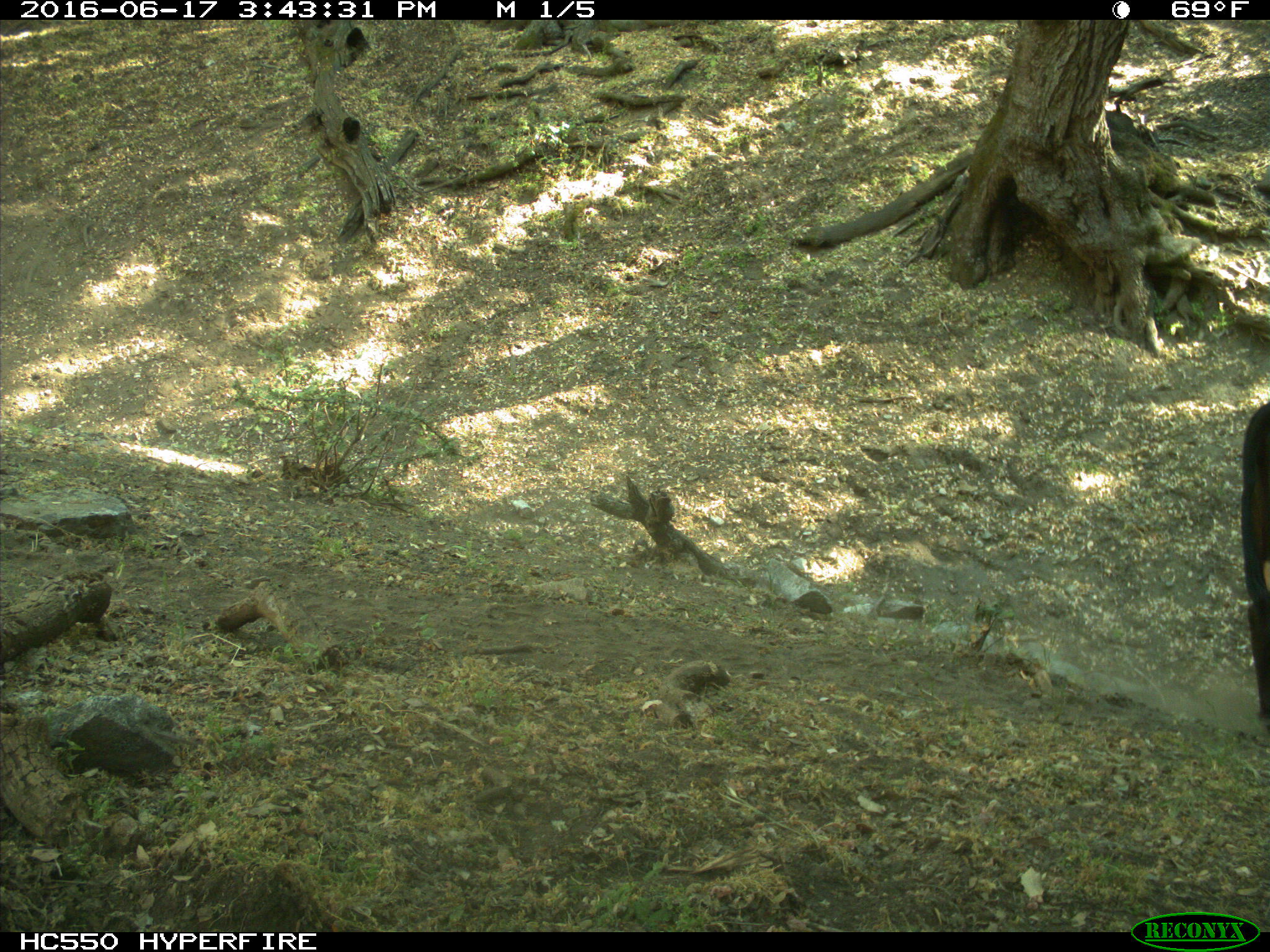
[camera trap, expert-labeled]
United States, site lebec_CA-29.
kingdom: Animalia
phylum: Chordata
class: Mammalia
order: Artiodactyla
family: Bovidae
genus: Bos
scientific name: Bos taurus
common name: domestic cow